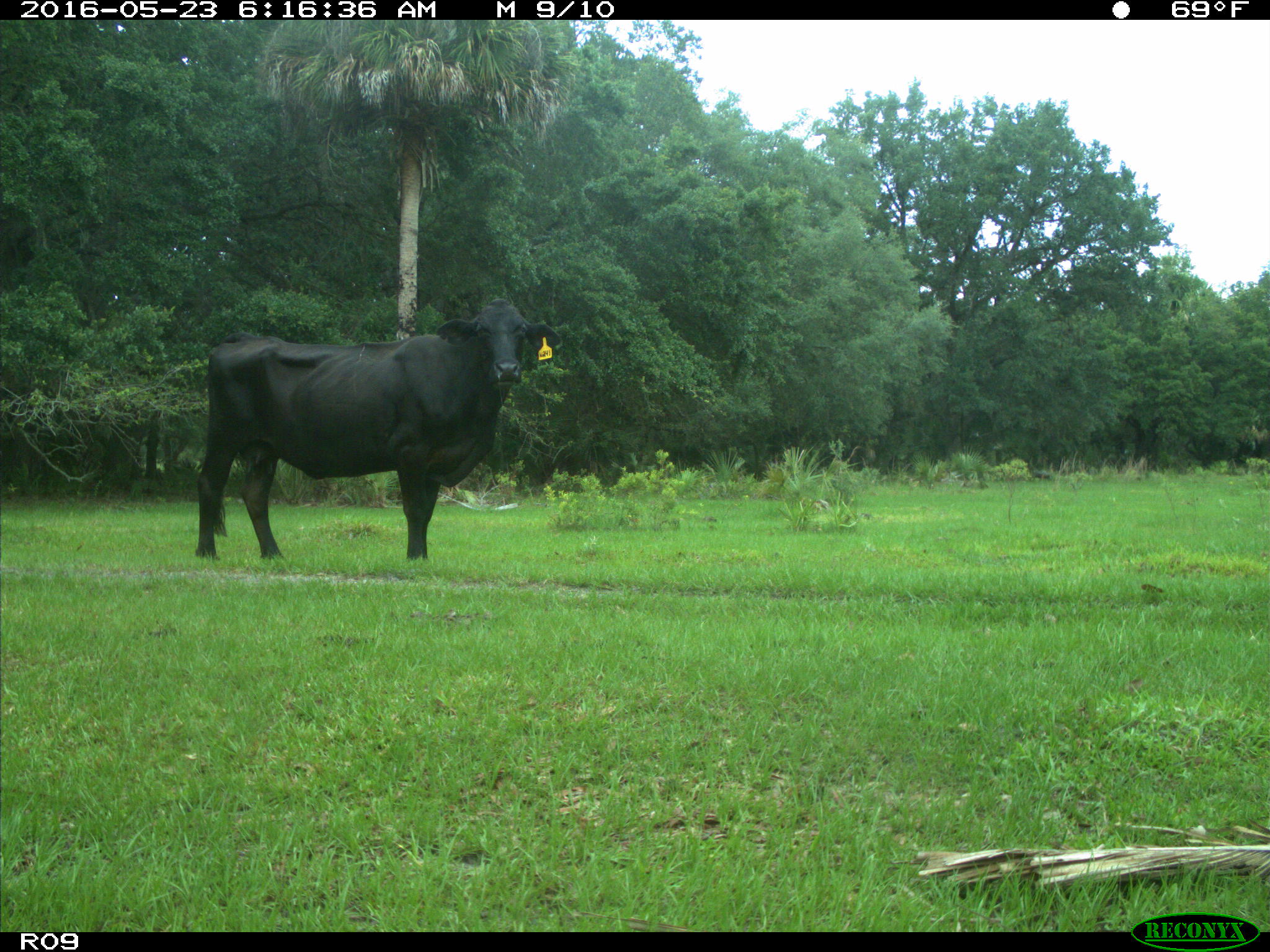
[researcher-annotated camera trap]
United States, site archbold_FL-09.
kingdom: Animalia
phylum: Chordata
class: Mammalia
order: Artiodactyla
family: Bovidae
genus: Bos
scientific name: Bos taurus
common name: domestic cow